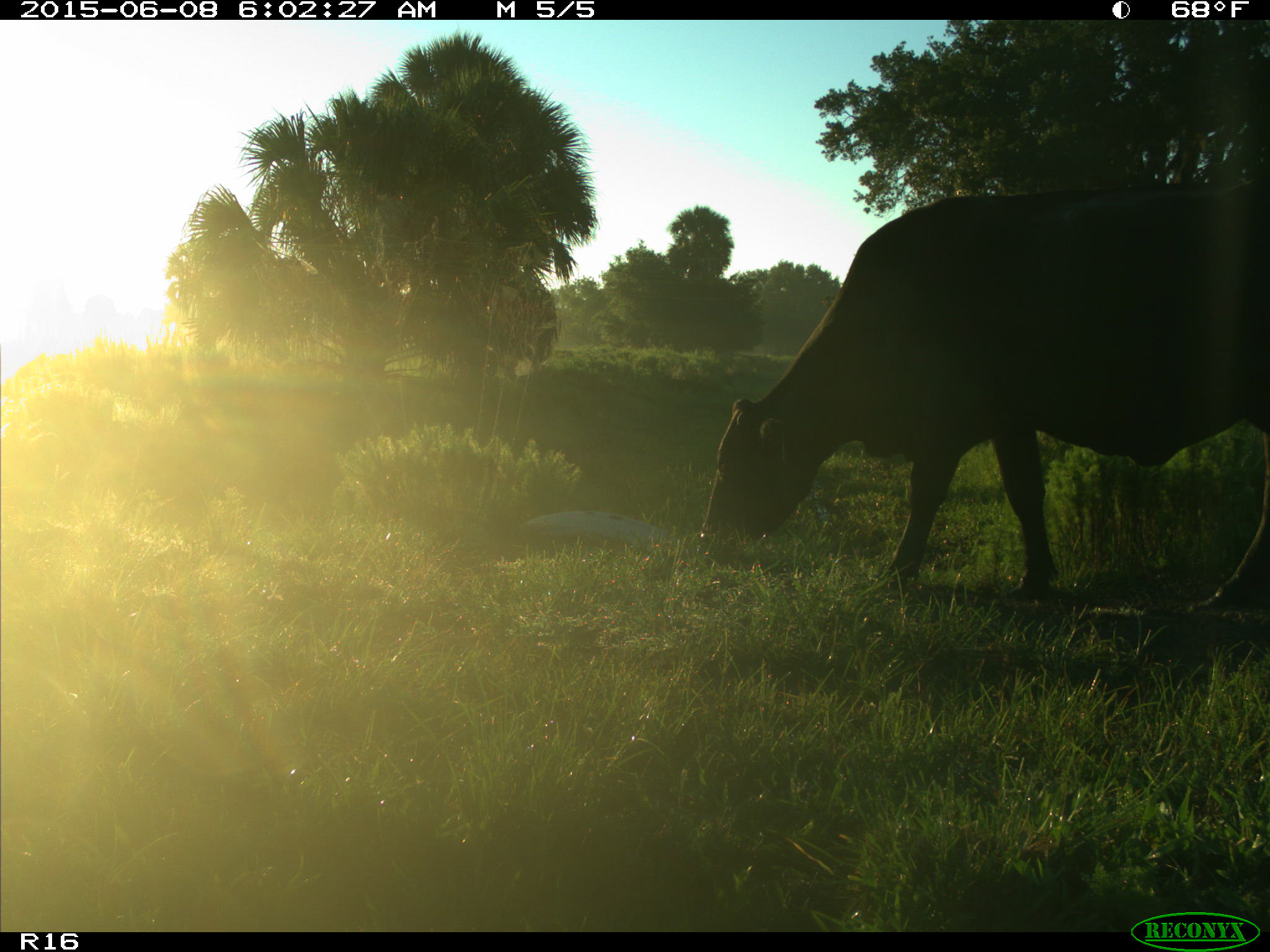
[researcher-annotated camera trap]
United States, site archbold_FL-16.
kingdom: Animalia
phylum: Chordata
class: Mammalia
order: Artiodactyla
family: Bovidae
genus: Bos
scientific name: Bos taurus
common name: domestic cow